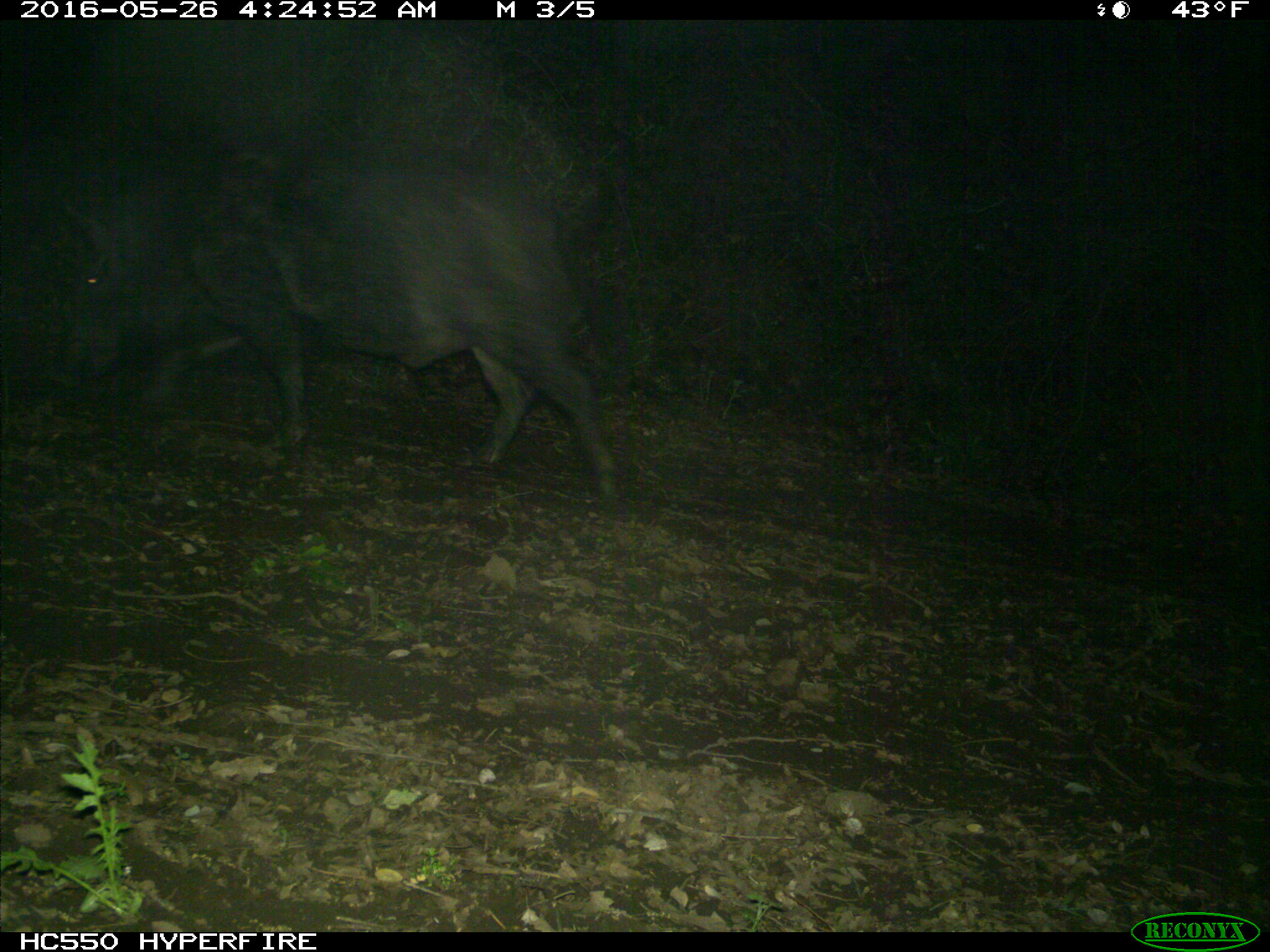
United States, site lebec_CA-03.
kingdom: Animalia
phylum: Chordata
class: Mammalia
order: Artiodactyla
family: Suidae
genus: Sus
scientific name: Sus scrofa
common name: wild boar